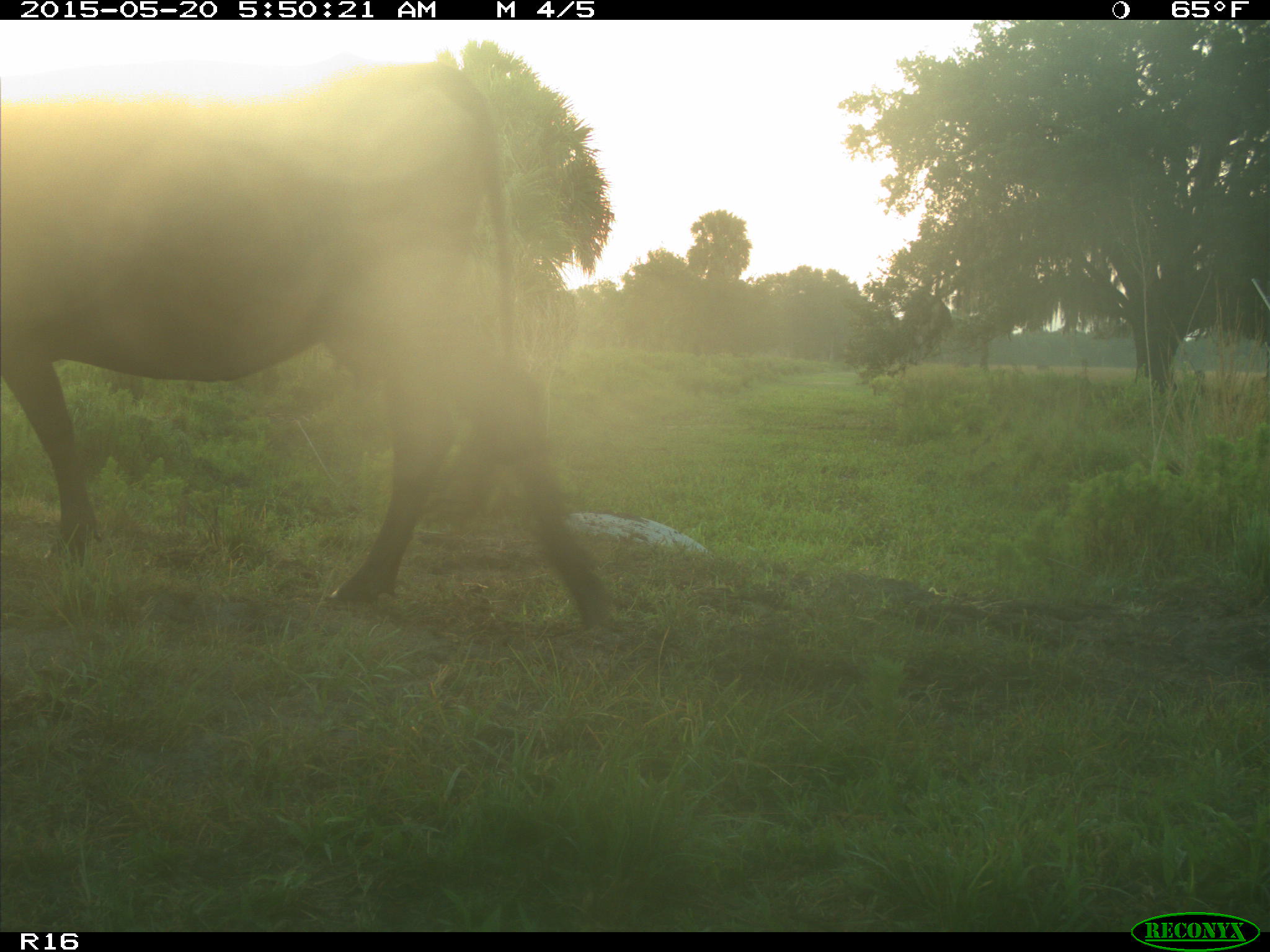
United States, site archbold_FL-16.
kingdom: Animalia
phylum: Chordata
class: Mammalia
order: Artiodactyla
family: Bovidae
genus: Bos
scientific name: Bos taurus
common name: domestic cow